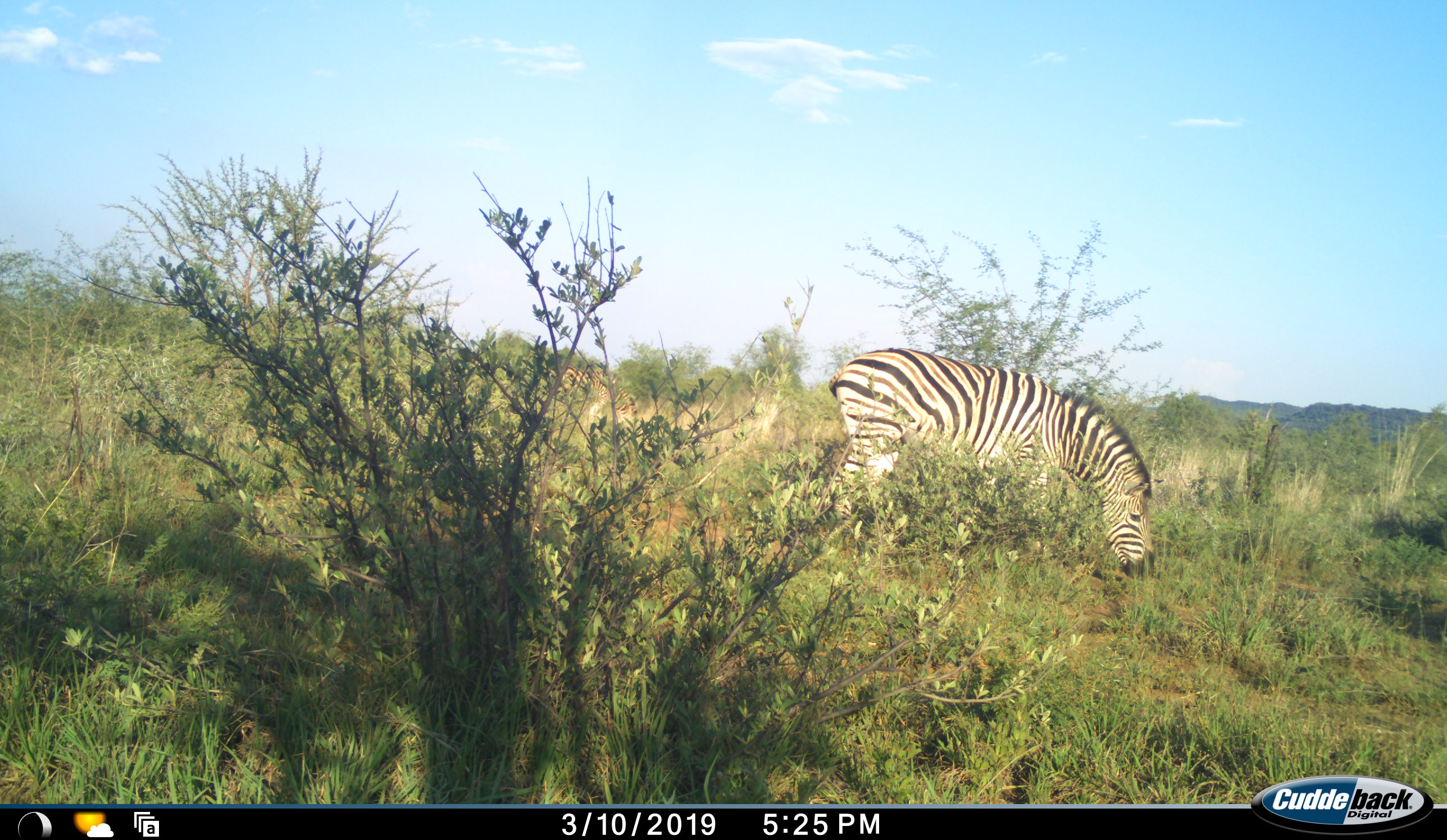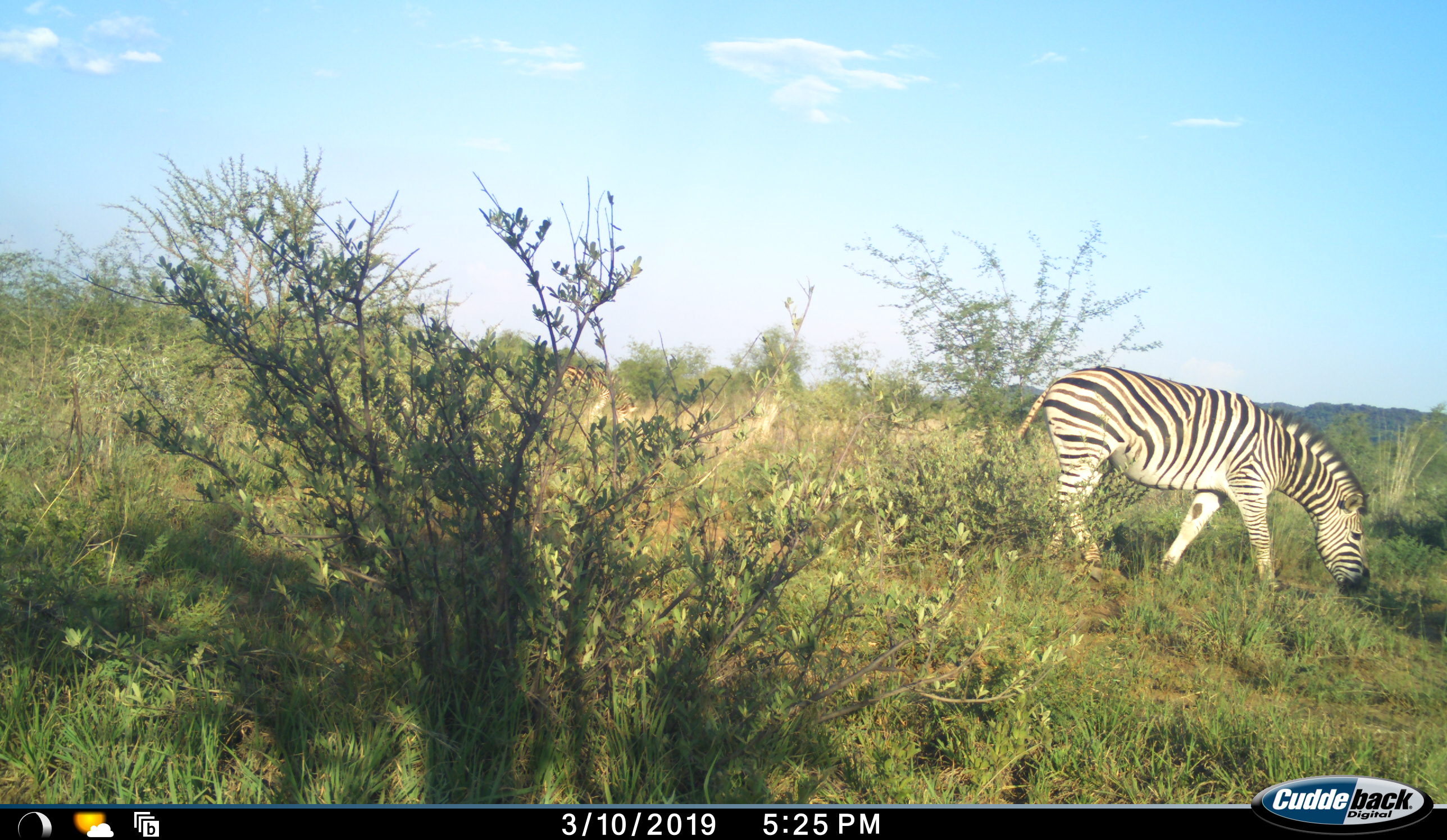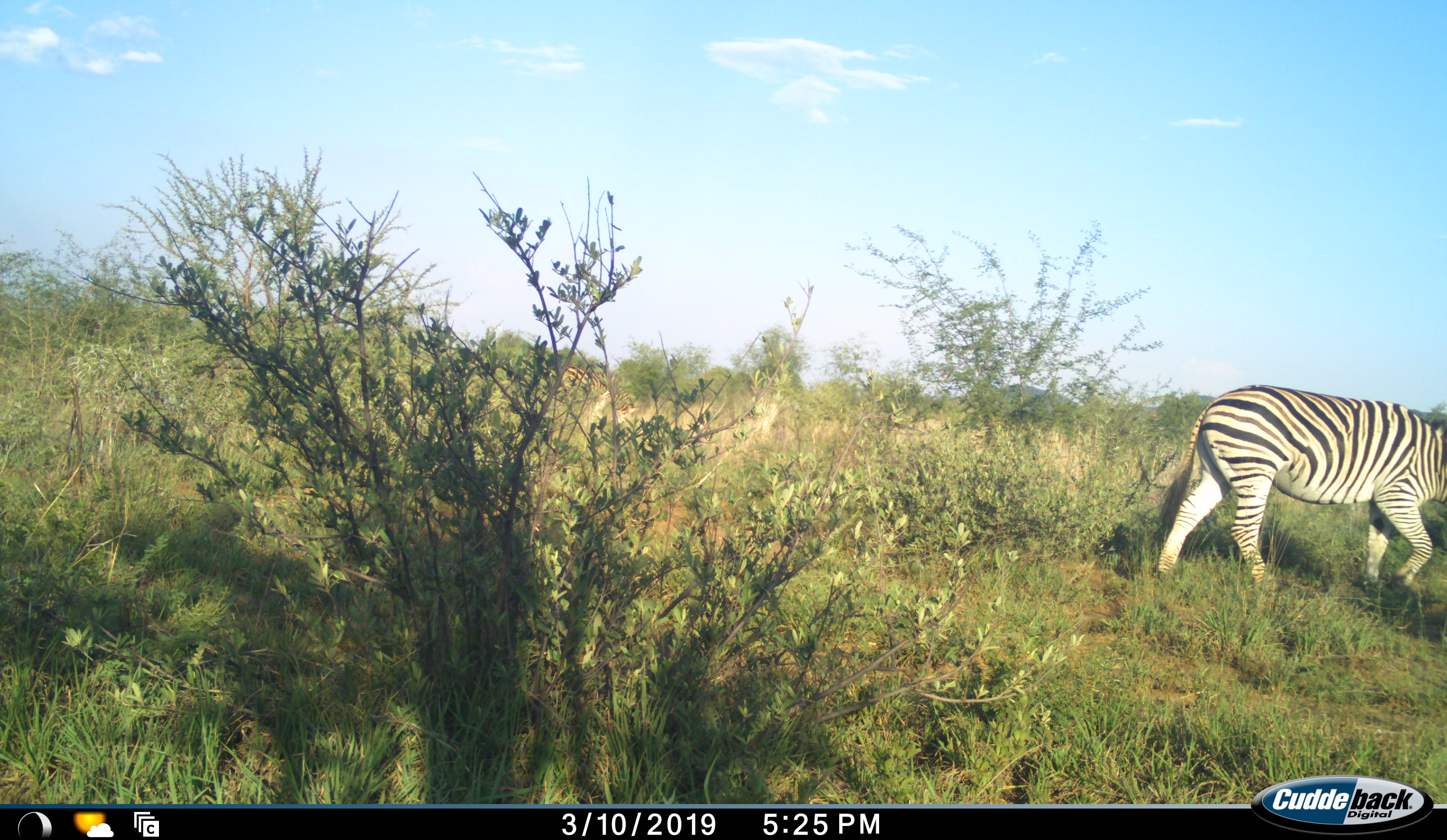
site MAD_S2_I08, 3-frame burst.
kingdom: Animalia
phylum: Chordata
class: Mammalia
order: Perissodactyla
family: Equidae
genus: Equus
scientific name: Equus quagga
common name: plains zebra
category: zebraplains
Zebraplains (plains zebra) (Equus quagga), count 1. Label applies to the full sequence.